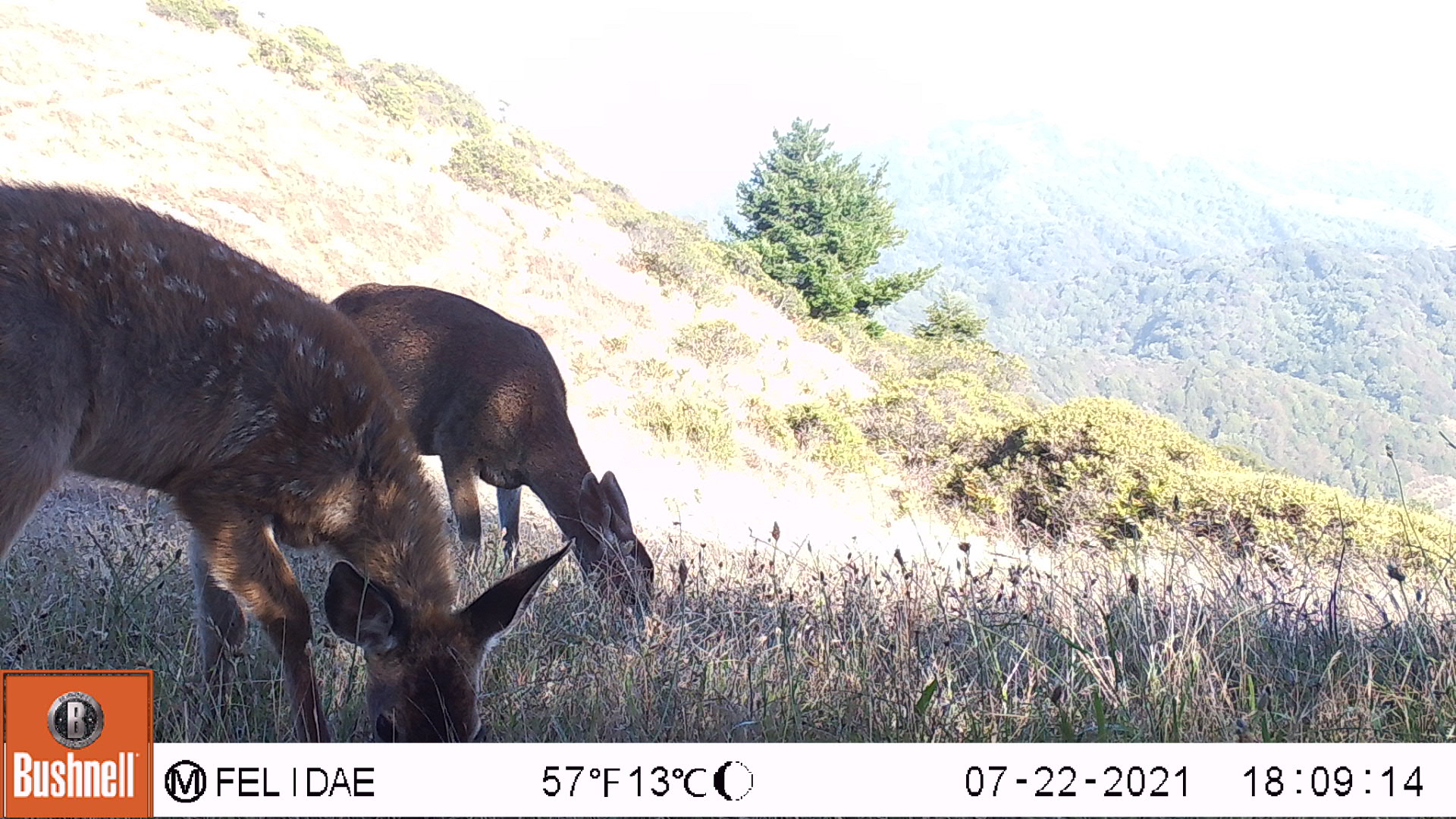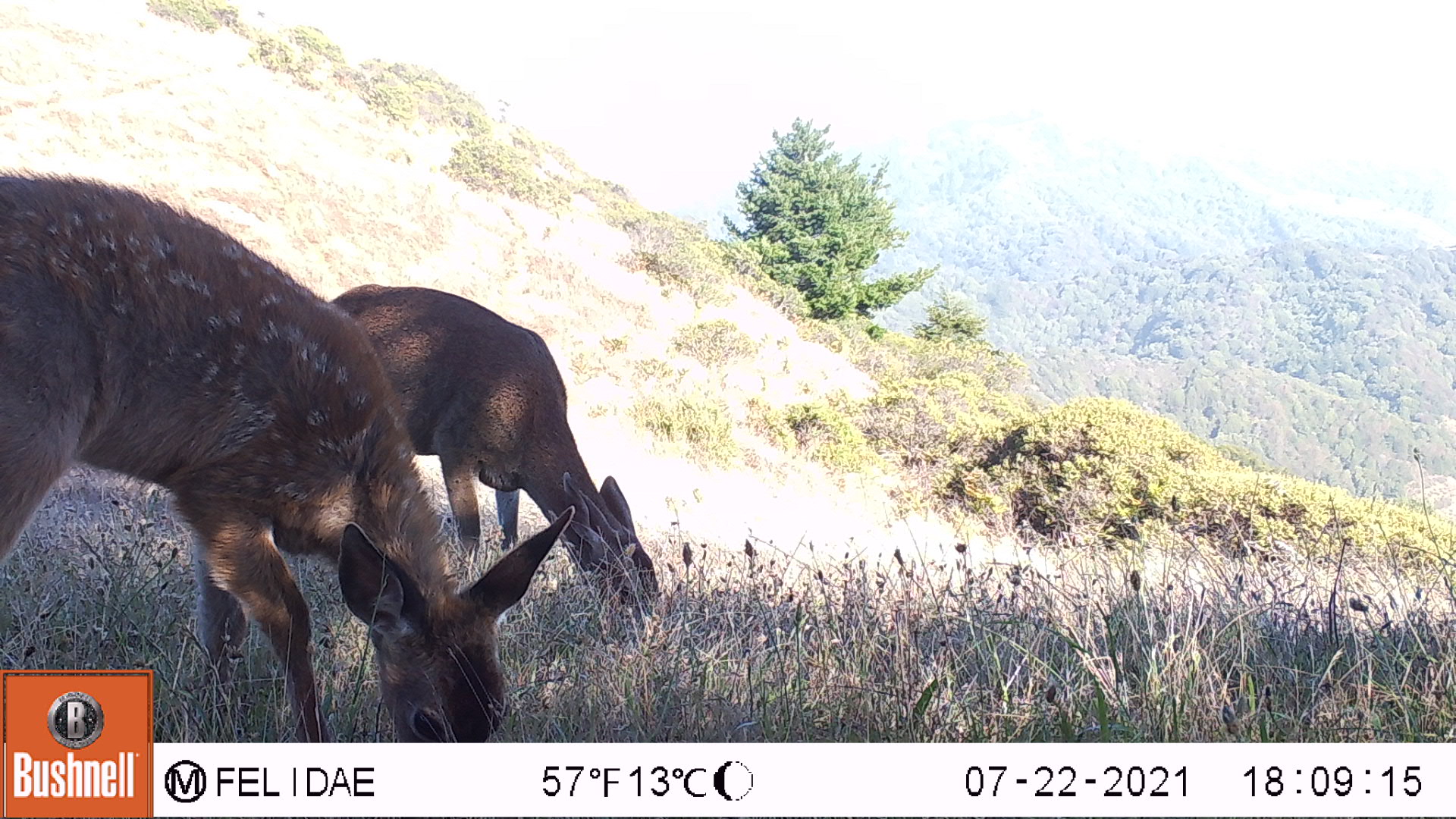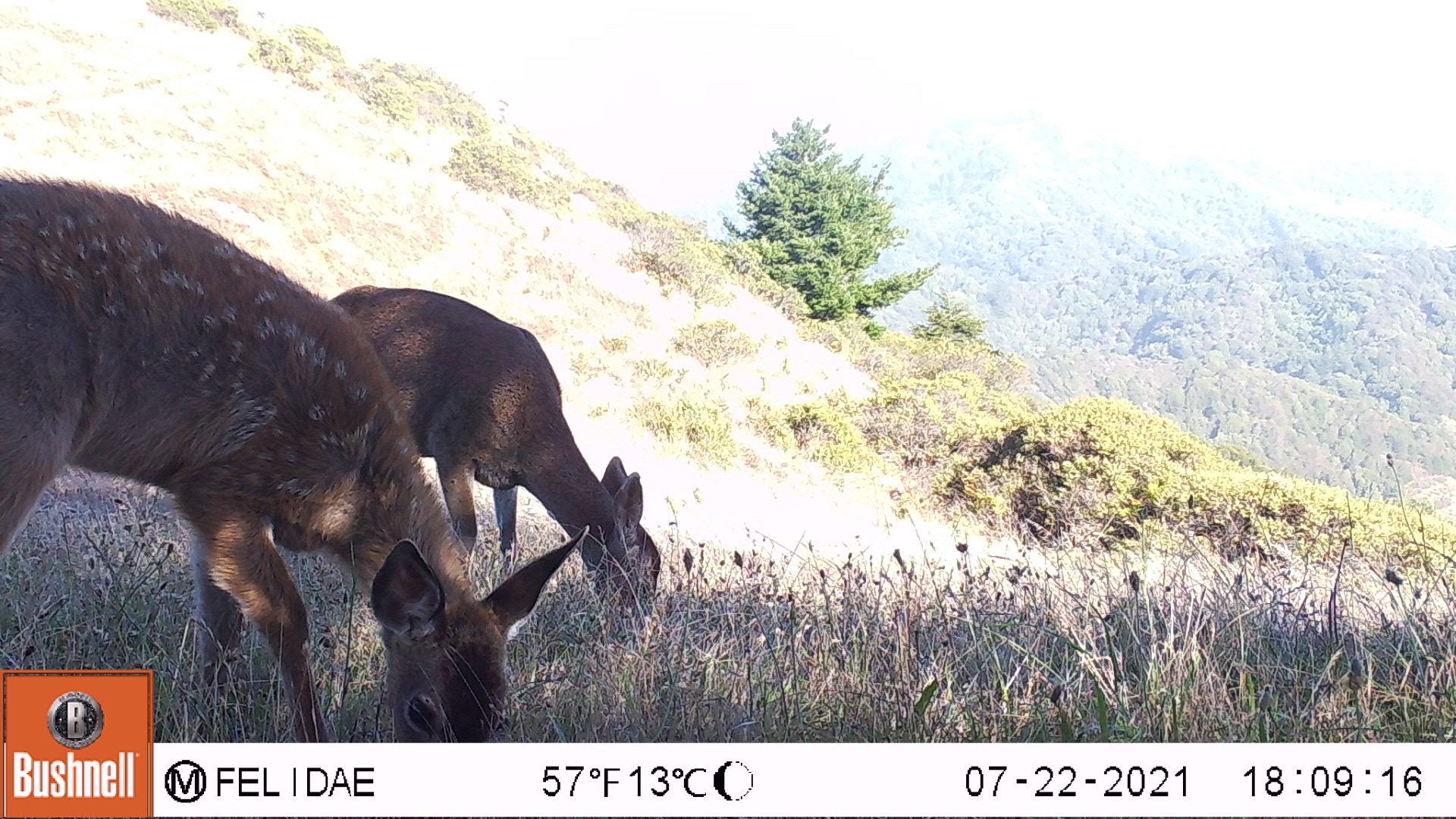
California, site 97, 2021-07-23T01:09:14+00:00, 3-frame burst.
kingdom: Animalia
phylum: Chordata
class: Mammalia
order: Artiodactyla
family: Cervidae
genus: Odocoileus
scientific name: Odocoileus hemionus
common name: mule deer